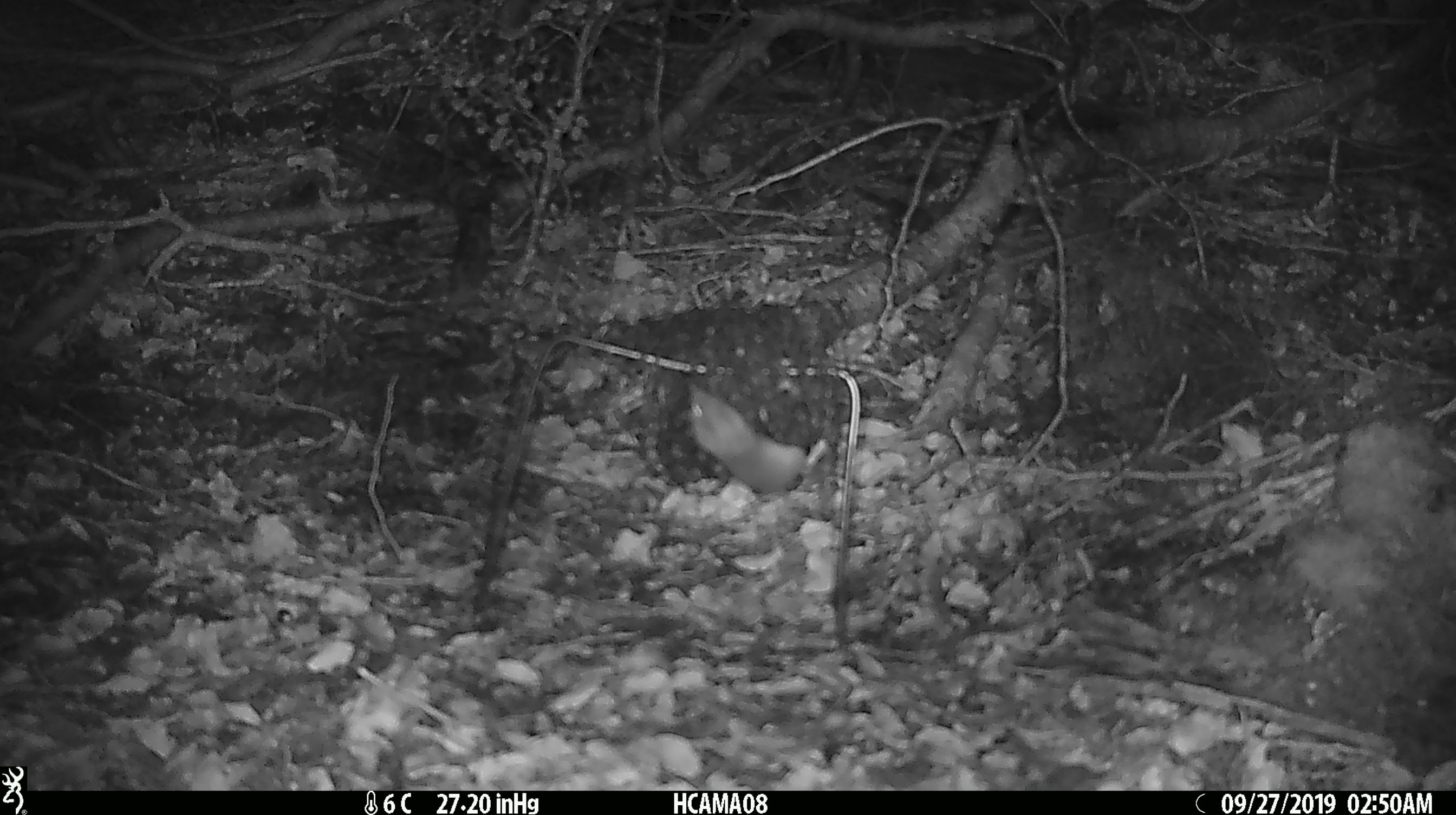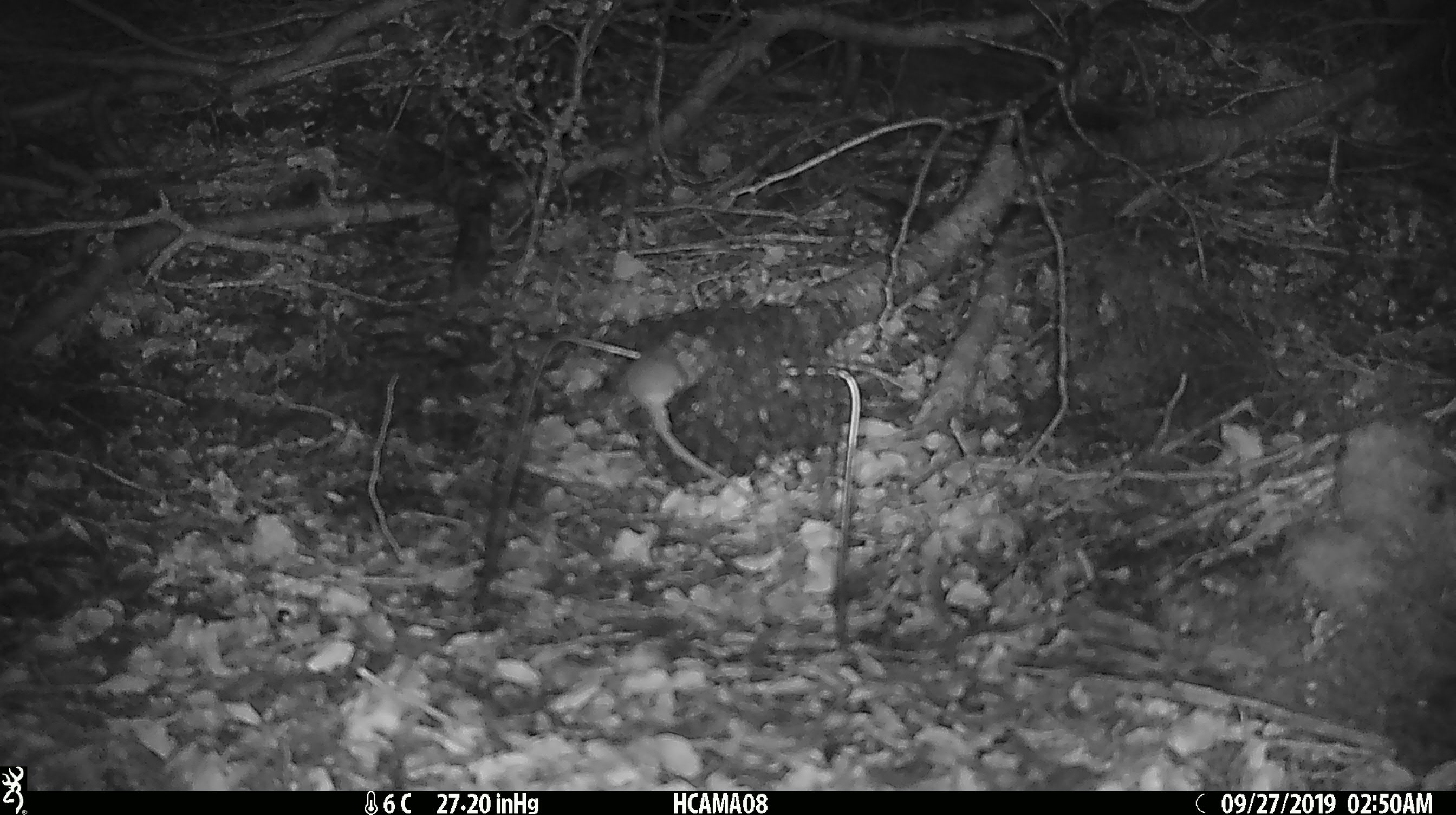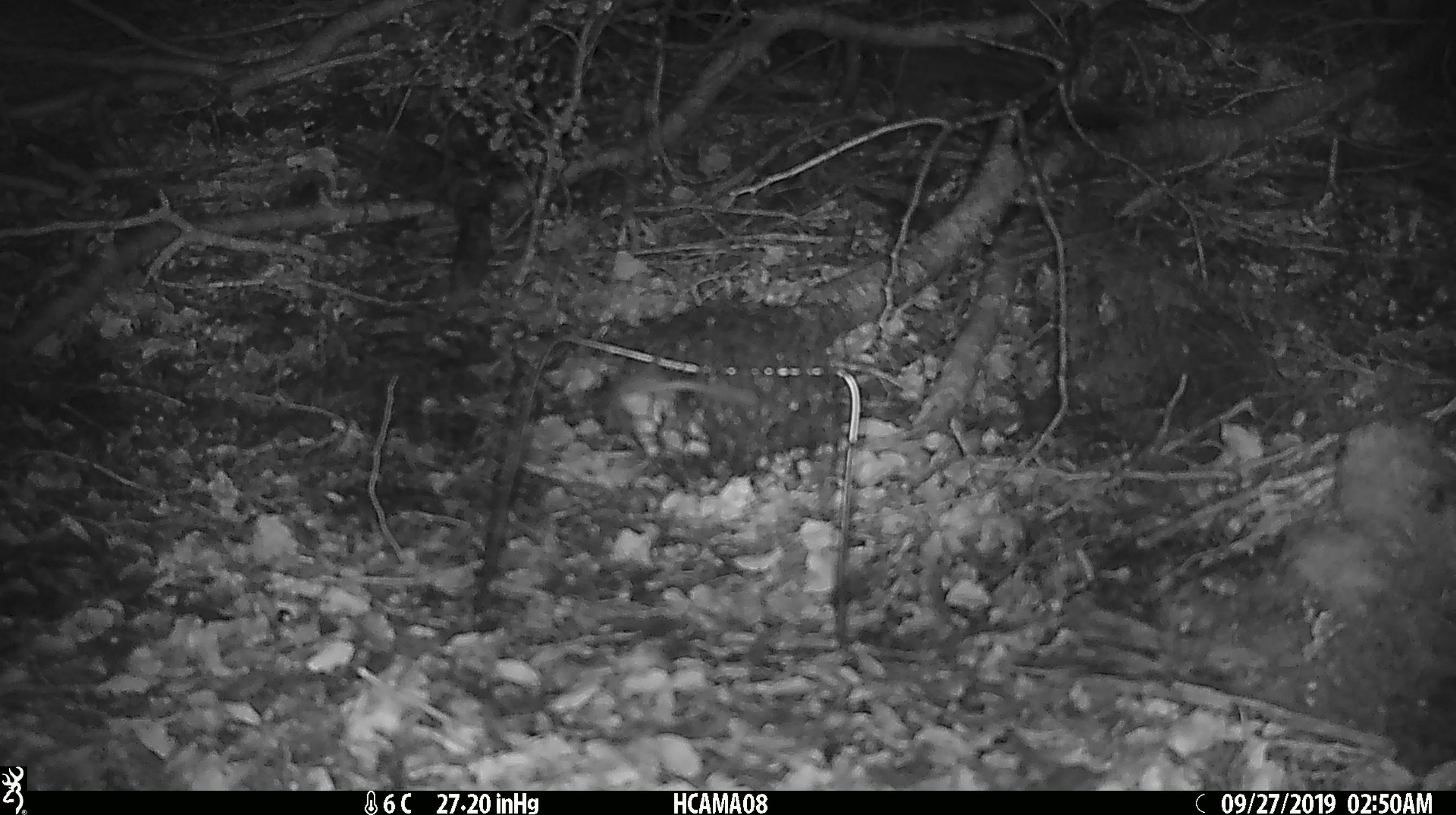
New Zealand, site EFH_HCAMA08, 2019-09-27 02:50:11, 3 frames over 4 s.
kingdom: Animalia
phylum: Chordata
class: Mammalia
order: Rodentia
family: Muridae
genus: Mus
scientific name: Mus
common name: mouse